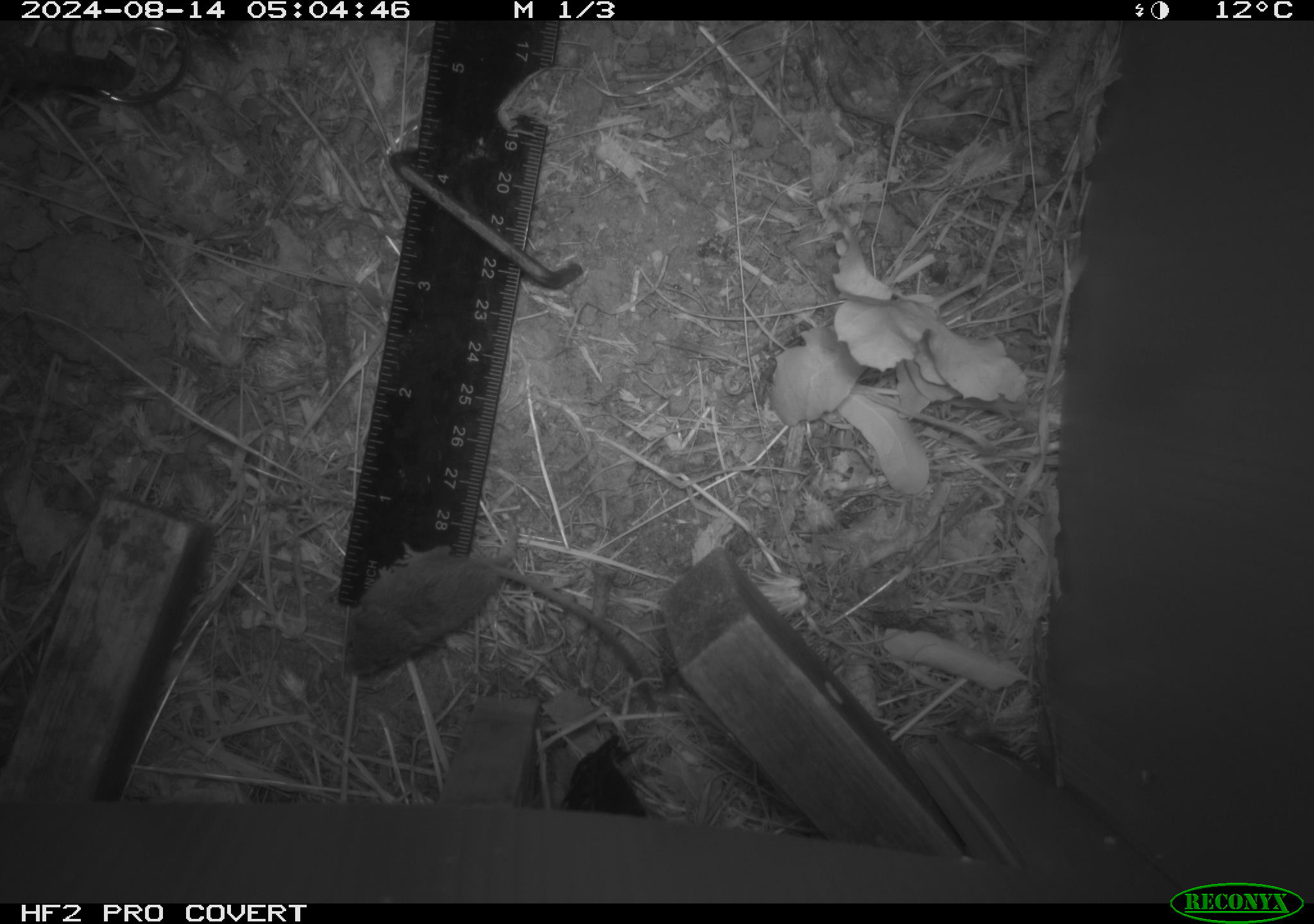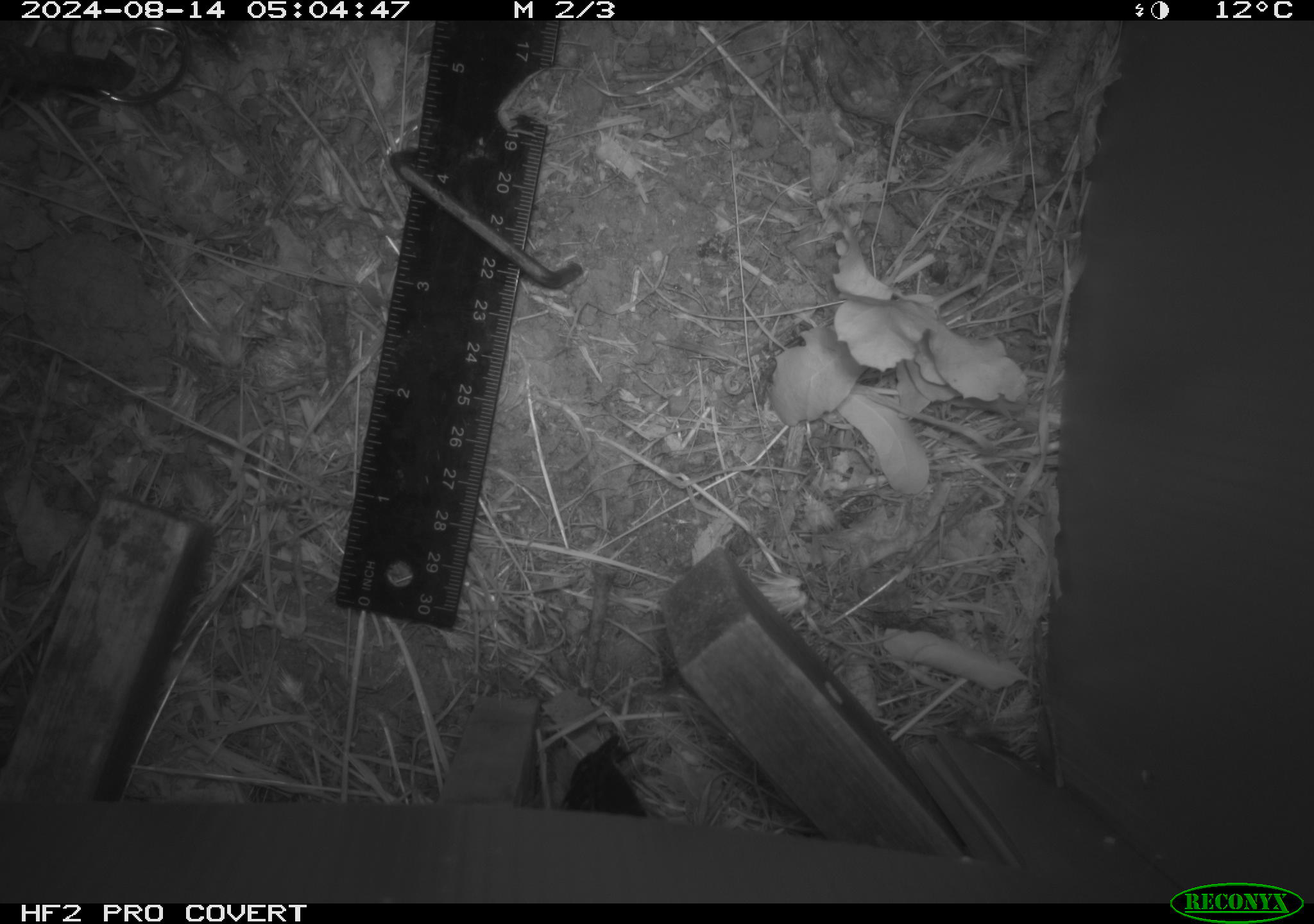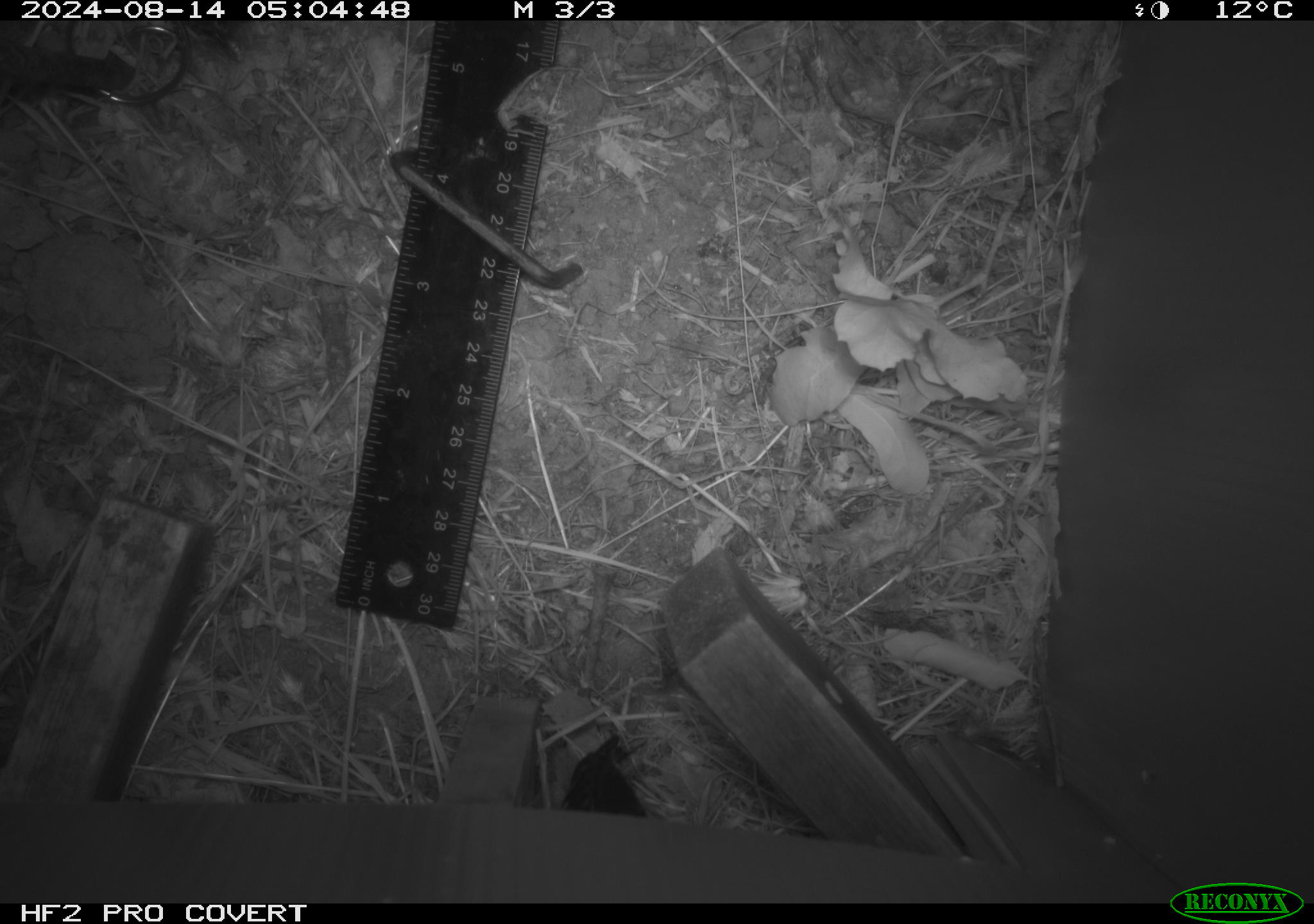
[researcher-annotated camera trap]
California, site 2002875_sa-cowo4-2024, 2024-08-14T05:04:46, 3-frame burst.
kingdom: Animalia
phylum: Chordata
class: Mammalia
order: Rodentia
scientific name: Rodentia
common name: mouse species